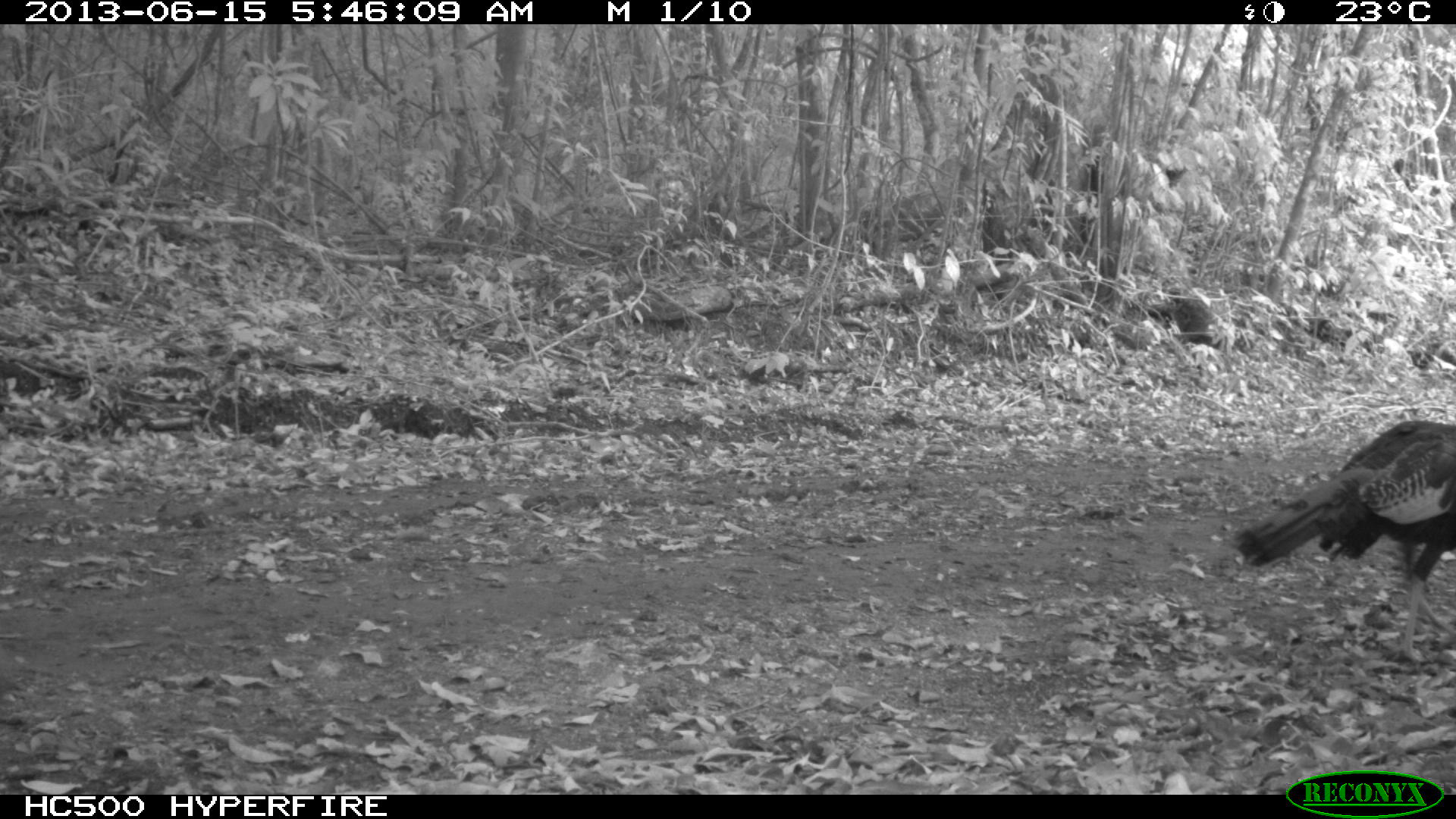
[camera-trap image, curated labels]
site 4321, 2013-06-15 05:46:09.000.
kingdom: Animalia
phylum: Chordata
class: Aves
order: Galliformes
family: Phasianidae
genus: Meleagris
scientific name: Meleagris ocellata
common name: ocellated turkey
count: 2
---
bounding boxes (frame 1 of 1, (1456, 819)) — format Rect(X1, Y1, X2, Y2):
meleagris ocellata: Rect(1236, 419, 1456, 663)